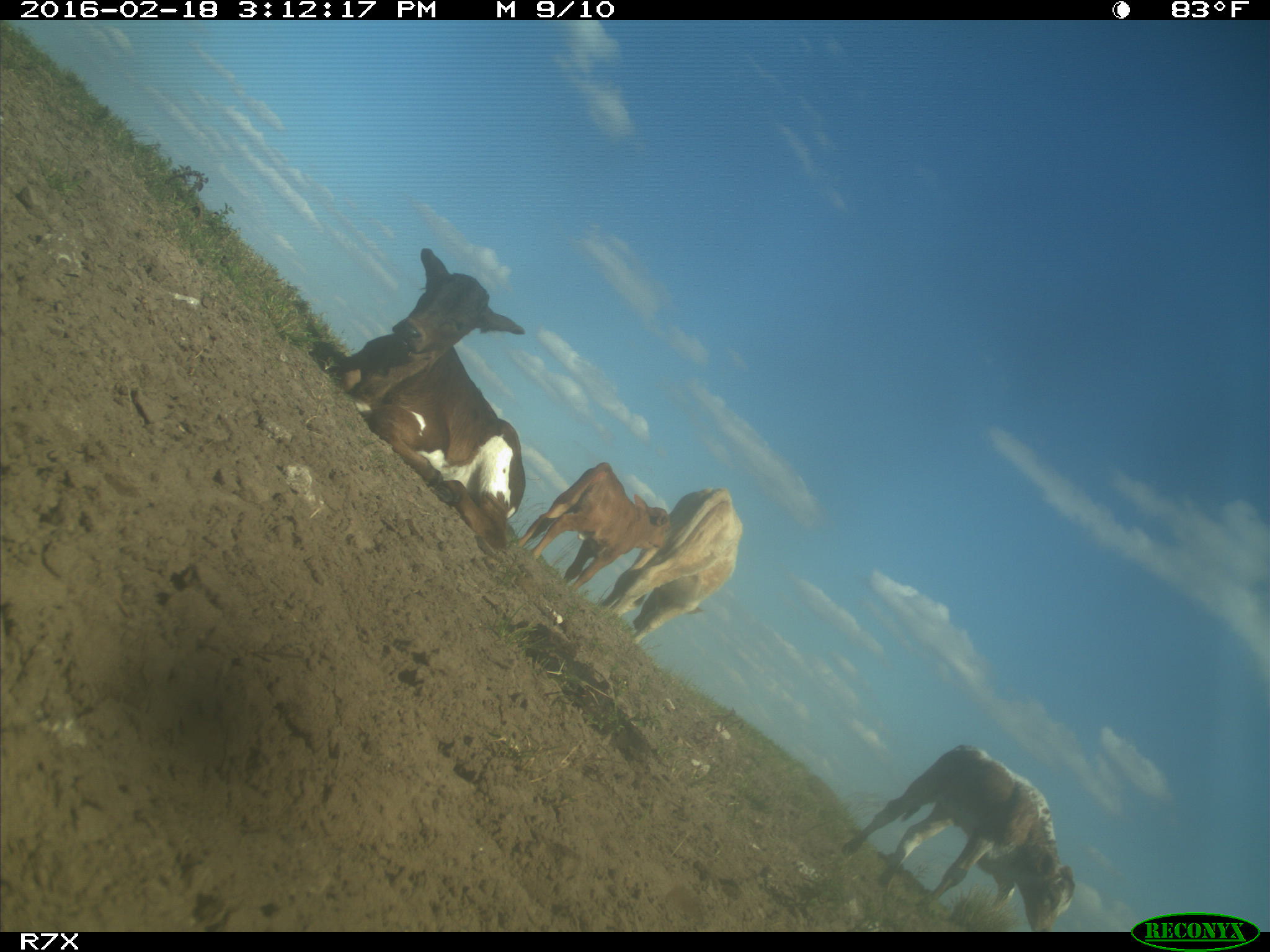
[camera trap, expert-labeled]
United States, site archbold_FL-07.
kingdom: Animalia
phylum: Chordata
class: Mammalia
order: Artiodactyla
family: Bovidae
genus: Bos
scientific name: Bos taurus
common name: domestic cow